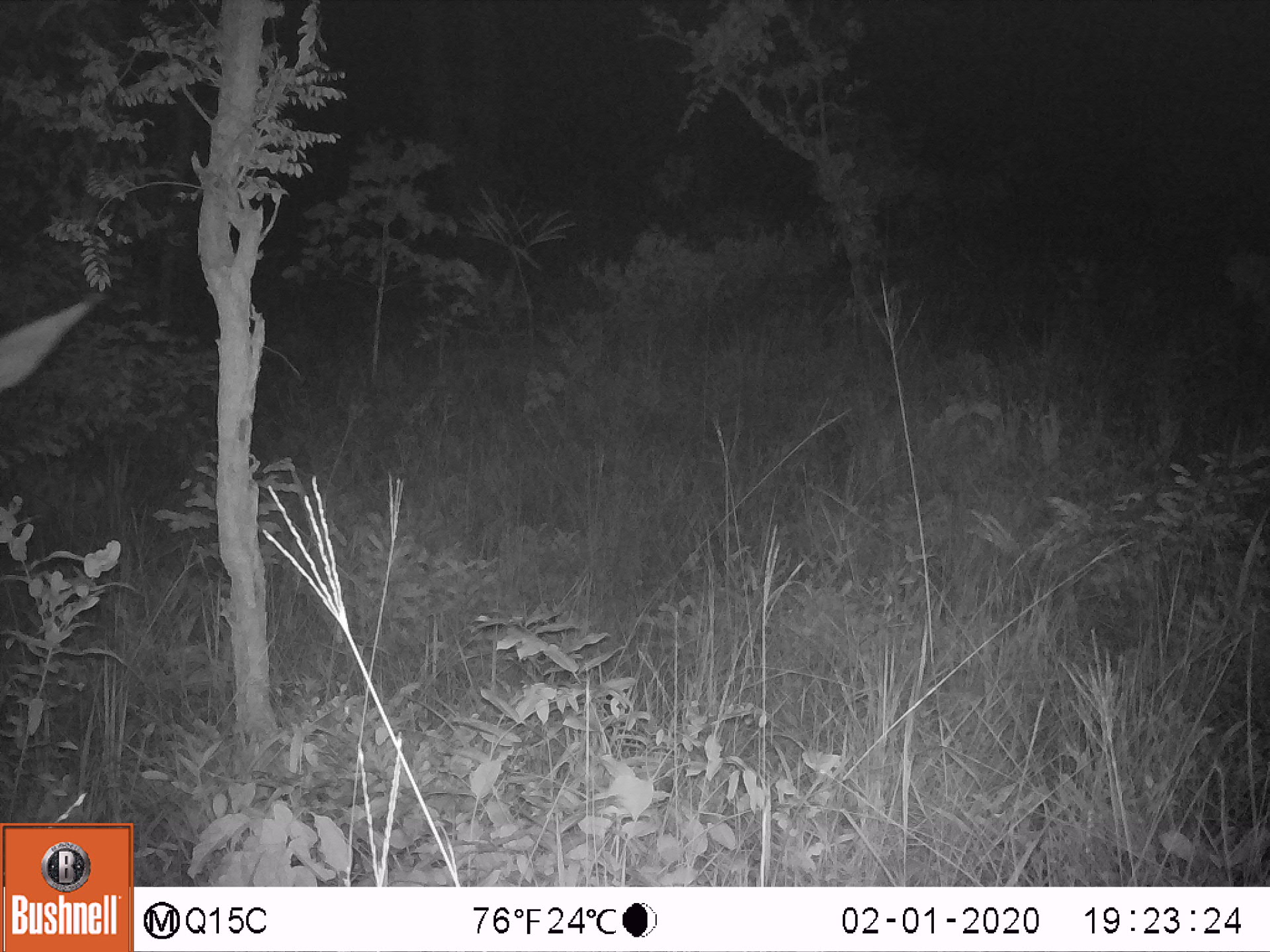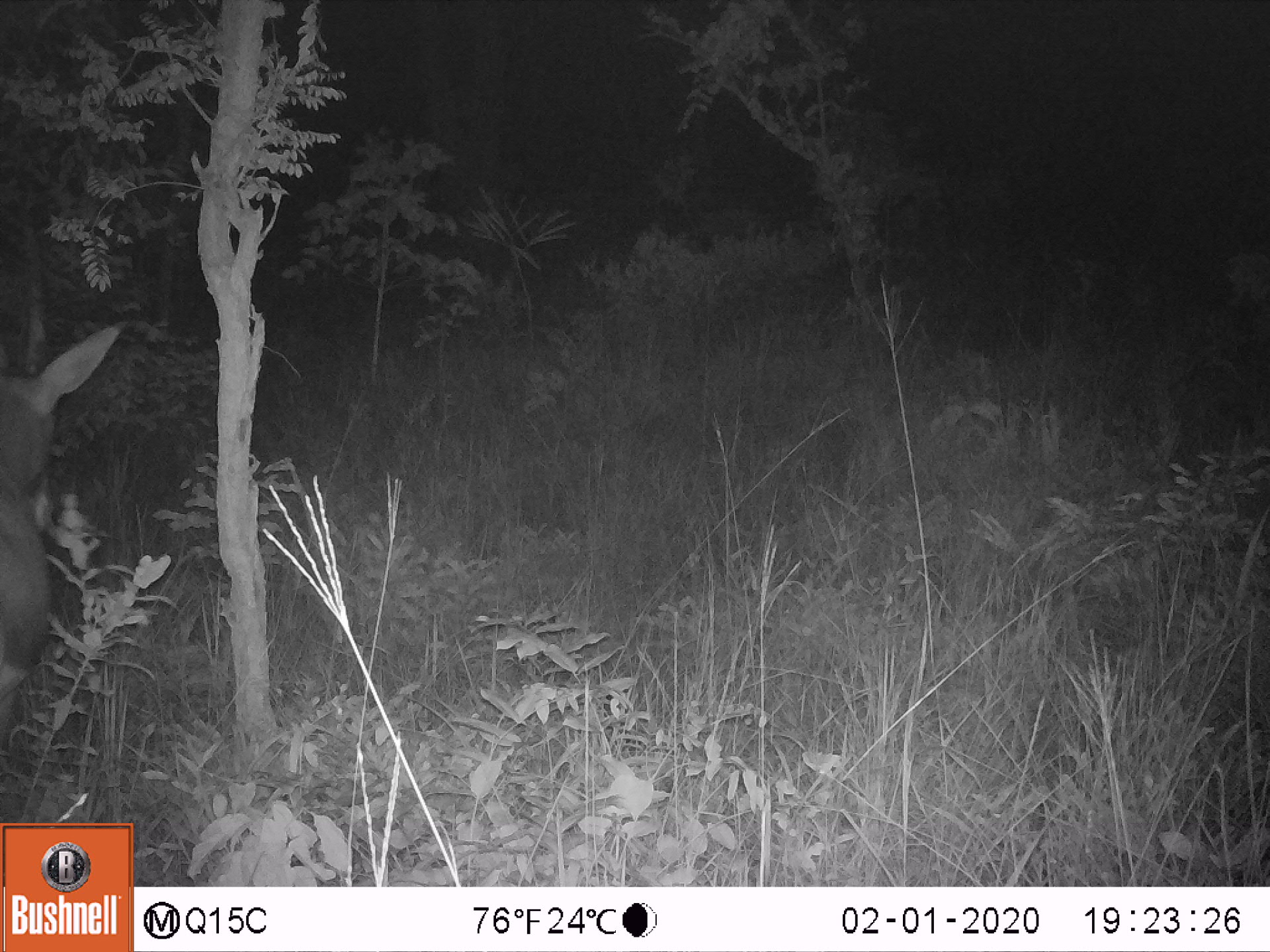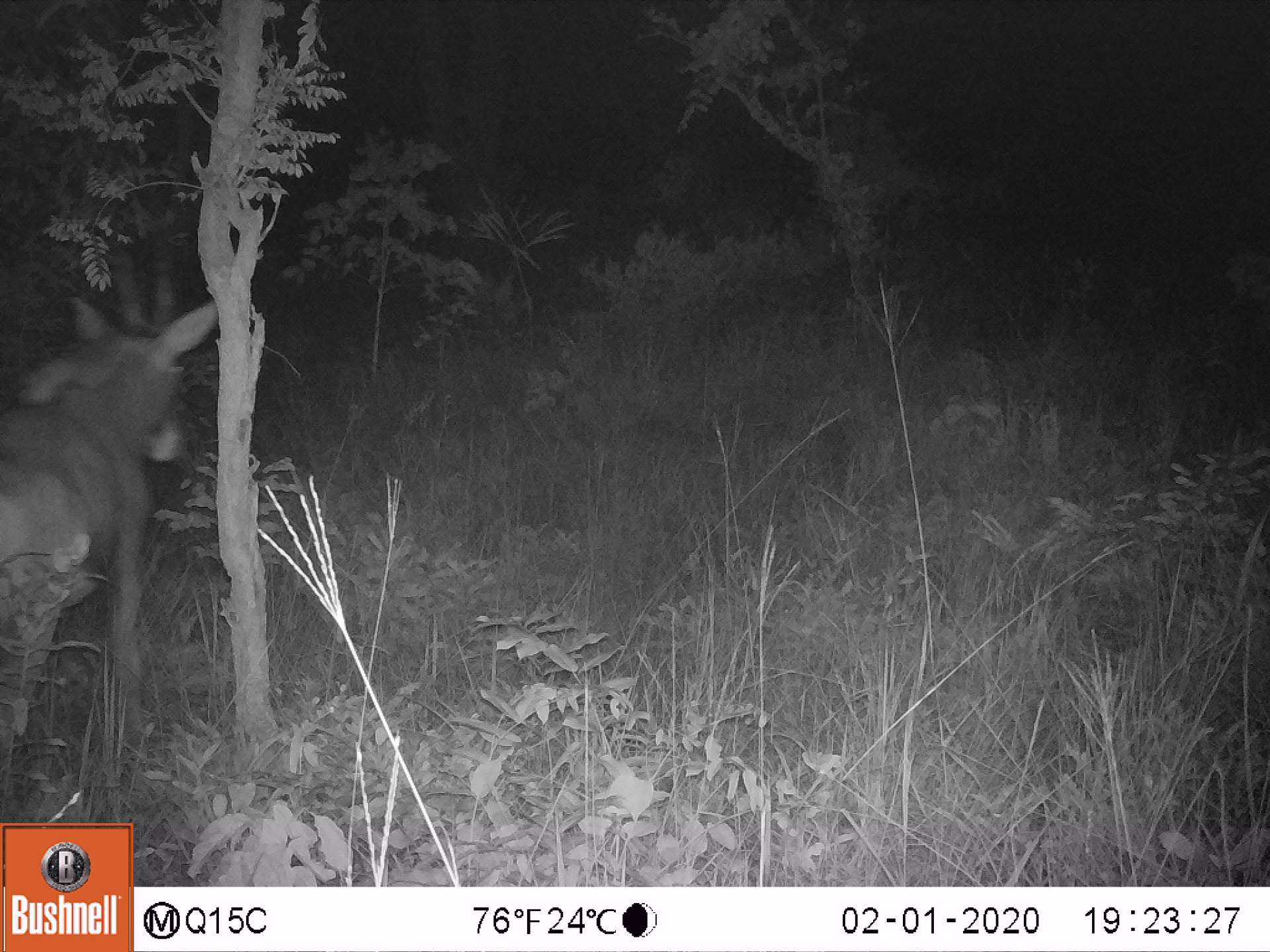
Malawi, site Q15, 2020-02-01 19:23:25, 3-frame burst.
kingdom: Animalia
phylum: Chordata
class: Mammalia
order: Artiodactyla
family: Bovidae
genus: Hippotragus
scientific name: Hippotragus niger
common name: sable antelope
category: sable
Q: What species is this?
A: Sable (sable antelope) (Hippotragus niger).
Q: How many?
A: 1.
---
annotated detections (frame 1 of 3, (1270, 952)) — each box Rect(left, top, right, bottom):
sable: Rect(1, 293, 102, 394)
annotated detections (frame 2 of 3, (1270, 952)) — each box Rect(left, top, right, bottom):
sable: Rect(0, 225, 125, 752)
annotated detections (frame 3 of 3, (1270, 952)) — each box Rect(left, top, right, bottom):
sable: Rect(0, 226, 232, 772)